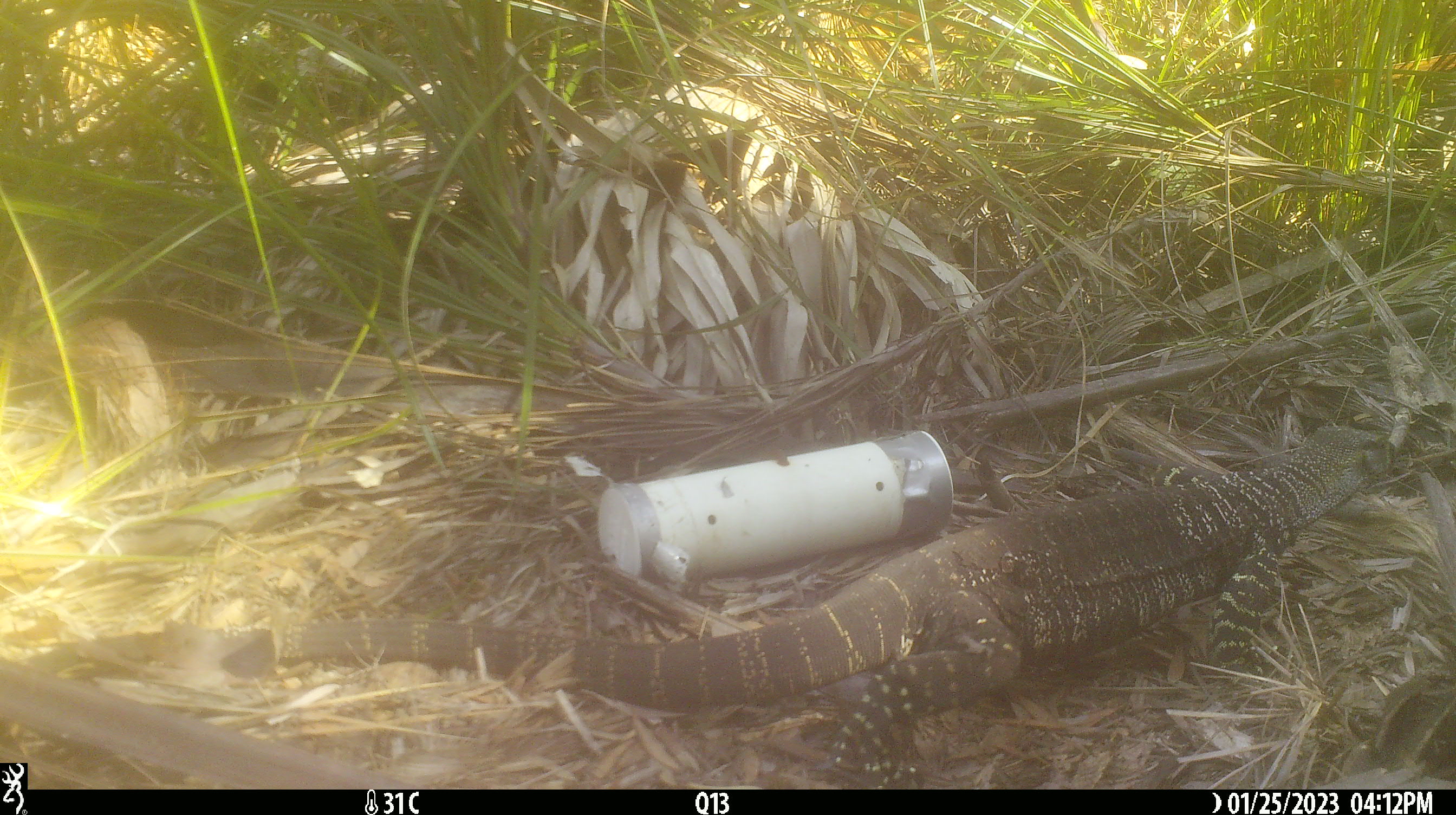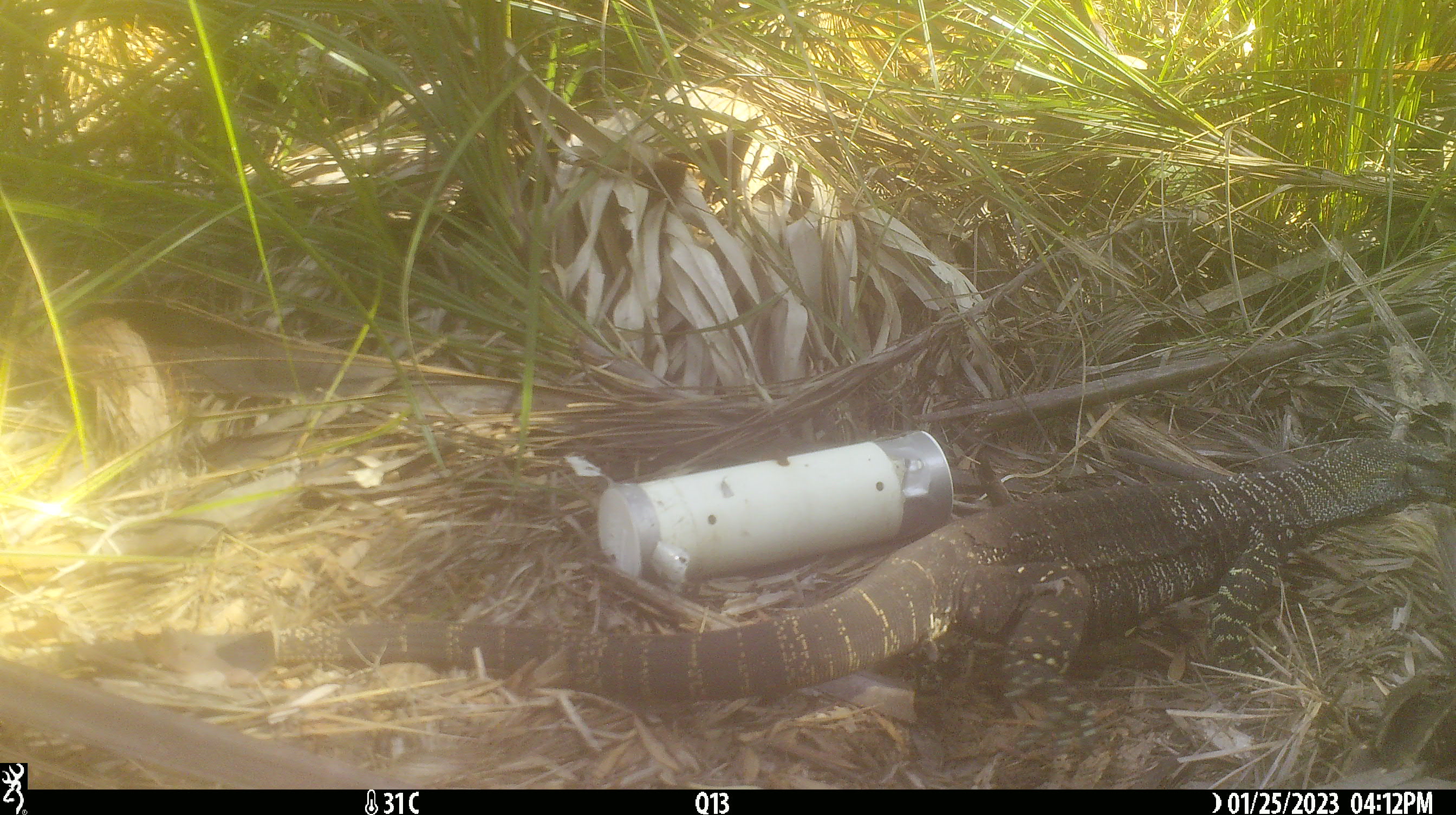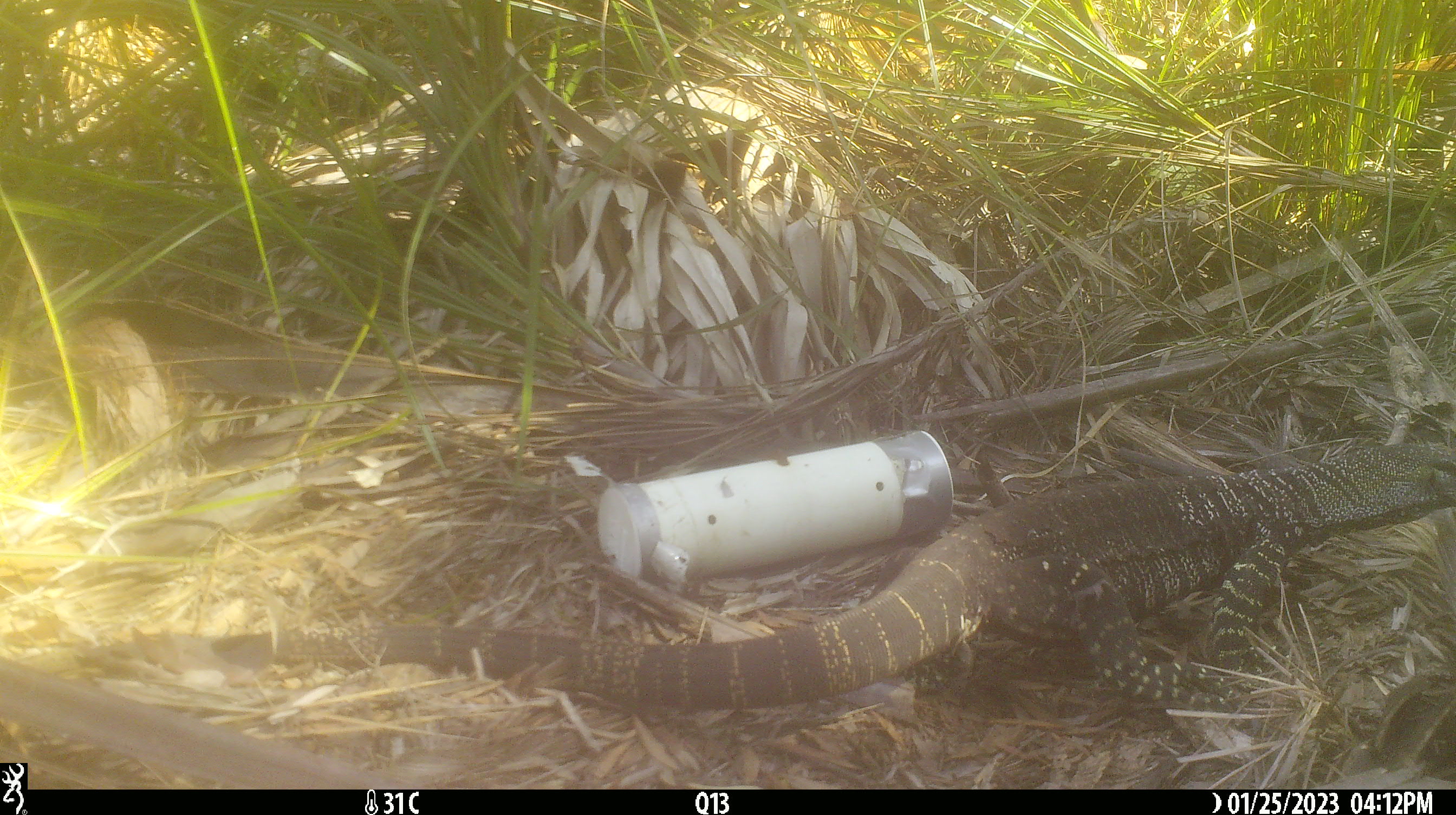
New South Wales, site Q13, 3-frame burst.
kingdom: Animalia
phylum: Chordata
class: Reptilia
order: Squamata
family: Varanidae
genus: Varanus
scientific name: Varanus varius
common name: lace monitor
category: goanna